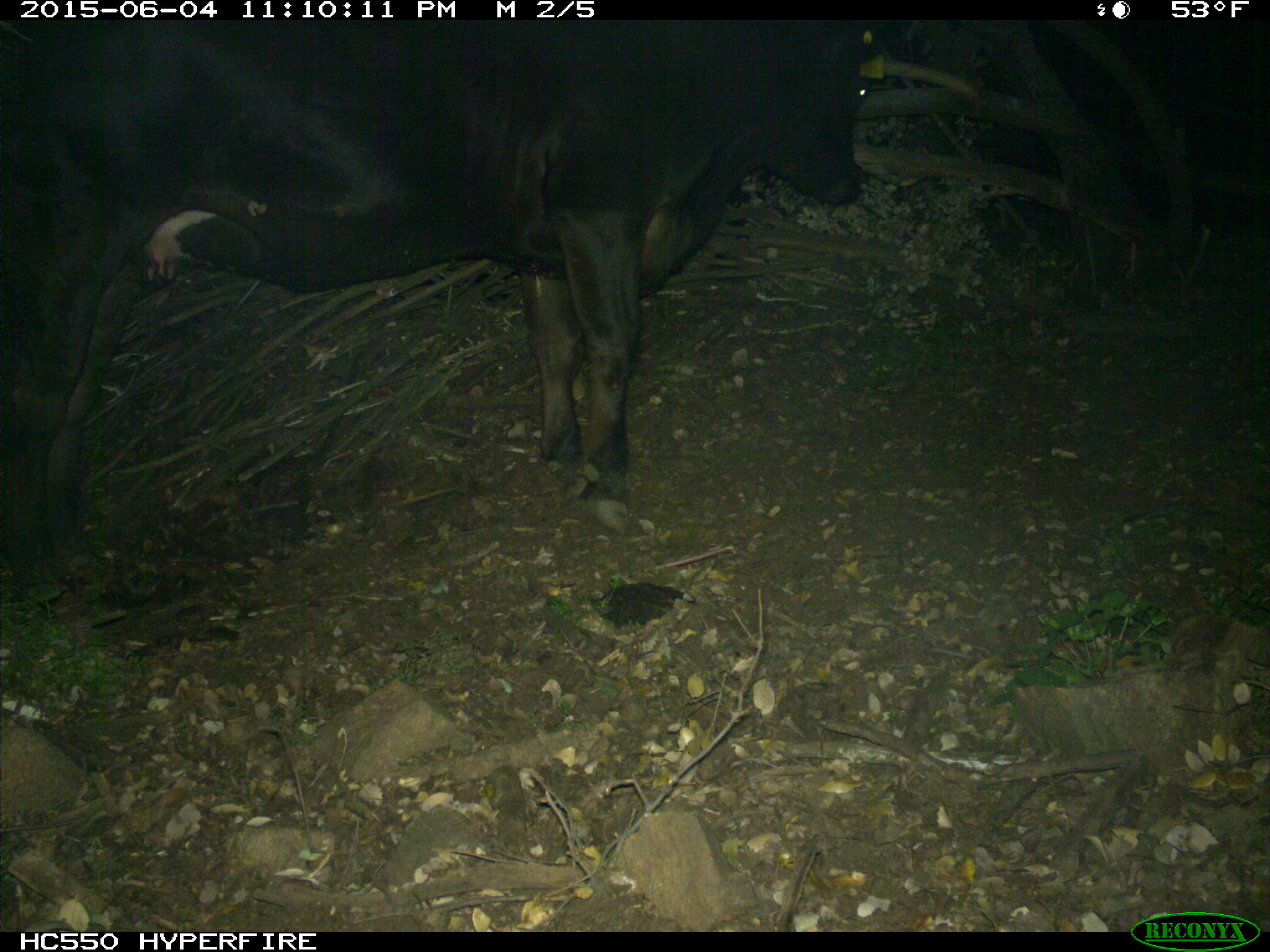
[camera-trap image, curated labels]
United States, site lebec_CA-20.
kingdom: Animalia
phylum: Chordata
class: Mammalia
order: Artiodactyla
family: Bovidae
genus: Bos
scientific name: Bos taurus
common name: domestic cow